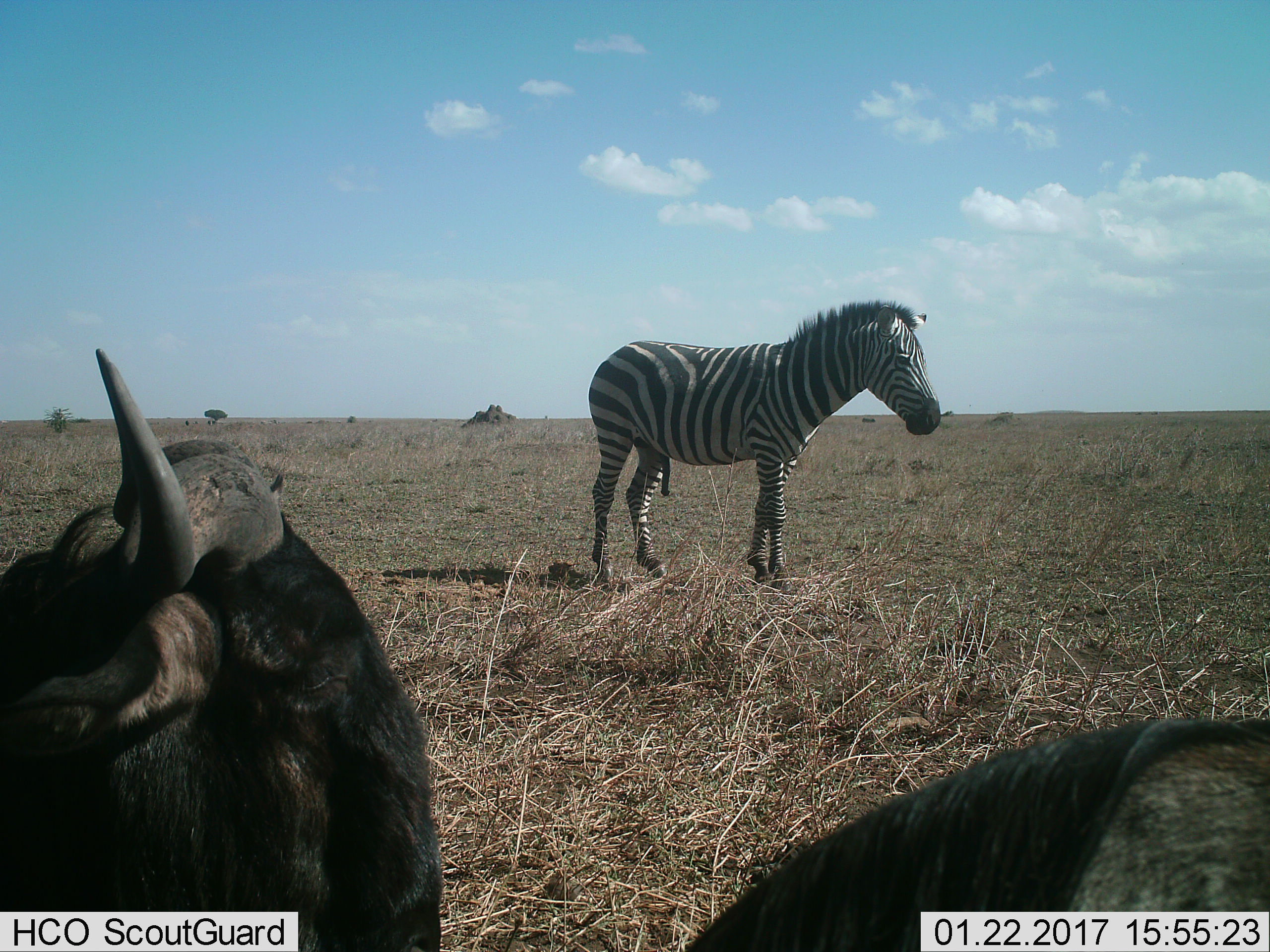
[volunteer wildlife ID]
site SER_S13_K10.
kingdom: Animalia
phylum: Chordata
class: Mammalia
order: Artiodactyla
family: Bovidae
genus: Connochaetes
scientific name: Connochaetes taurinus taurinus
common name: blue wildebeest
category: wildebeestblue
Wildebeestblue (blue wildebeest) (Connochaetes taurinus taurinus), count 2. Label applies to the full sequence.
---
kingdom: Animalia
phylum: Chordata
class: Mammalia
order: Perissodactyla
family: Equidae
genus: Equus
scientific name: Equus quagga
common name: plains zebra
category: zebraplains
Zebraplains (plains zebra) (Equus quagga), count 1. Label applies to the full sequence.